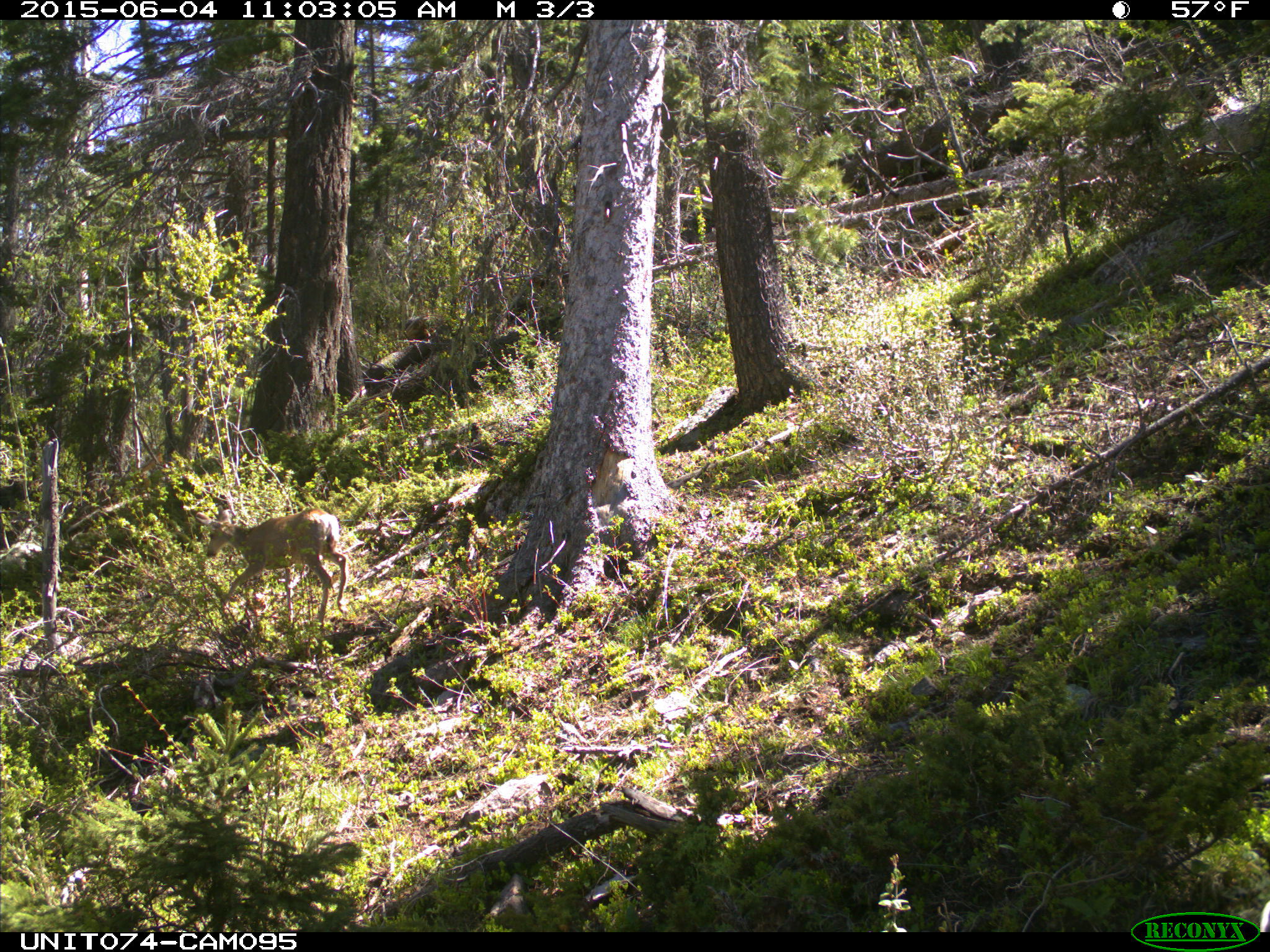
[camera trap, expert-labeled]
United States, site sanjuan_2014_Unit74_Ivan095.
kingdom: Animalia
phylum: Chordata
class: Mammalia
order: Artiodactyla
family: Cervidae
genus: Odocoileus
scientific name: Odocoileus hemionus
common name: mule deer